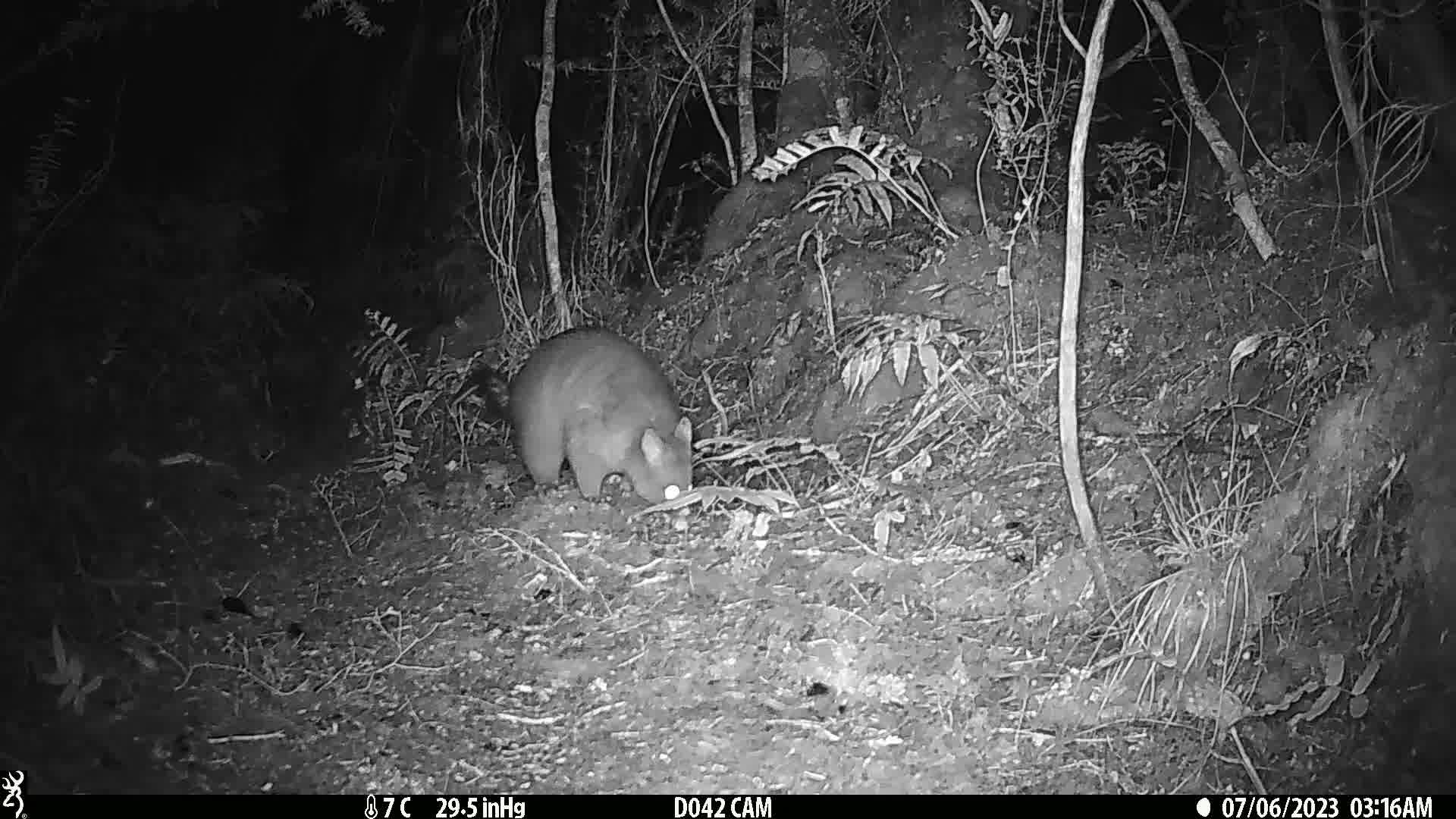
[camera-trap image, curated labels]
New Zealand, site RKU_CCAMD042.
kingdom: Animalia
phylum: Chordata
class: Mammalia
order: Diprotodontia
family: Phalangeridae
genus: Trichosurus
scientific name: Trichosurus vulpecula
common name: common brushtail possum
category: possum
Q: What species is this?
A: Possum (common brushtail possum) (Trichosurus vulpecula).